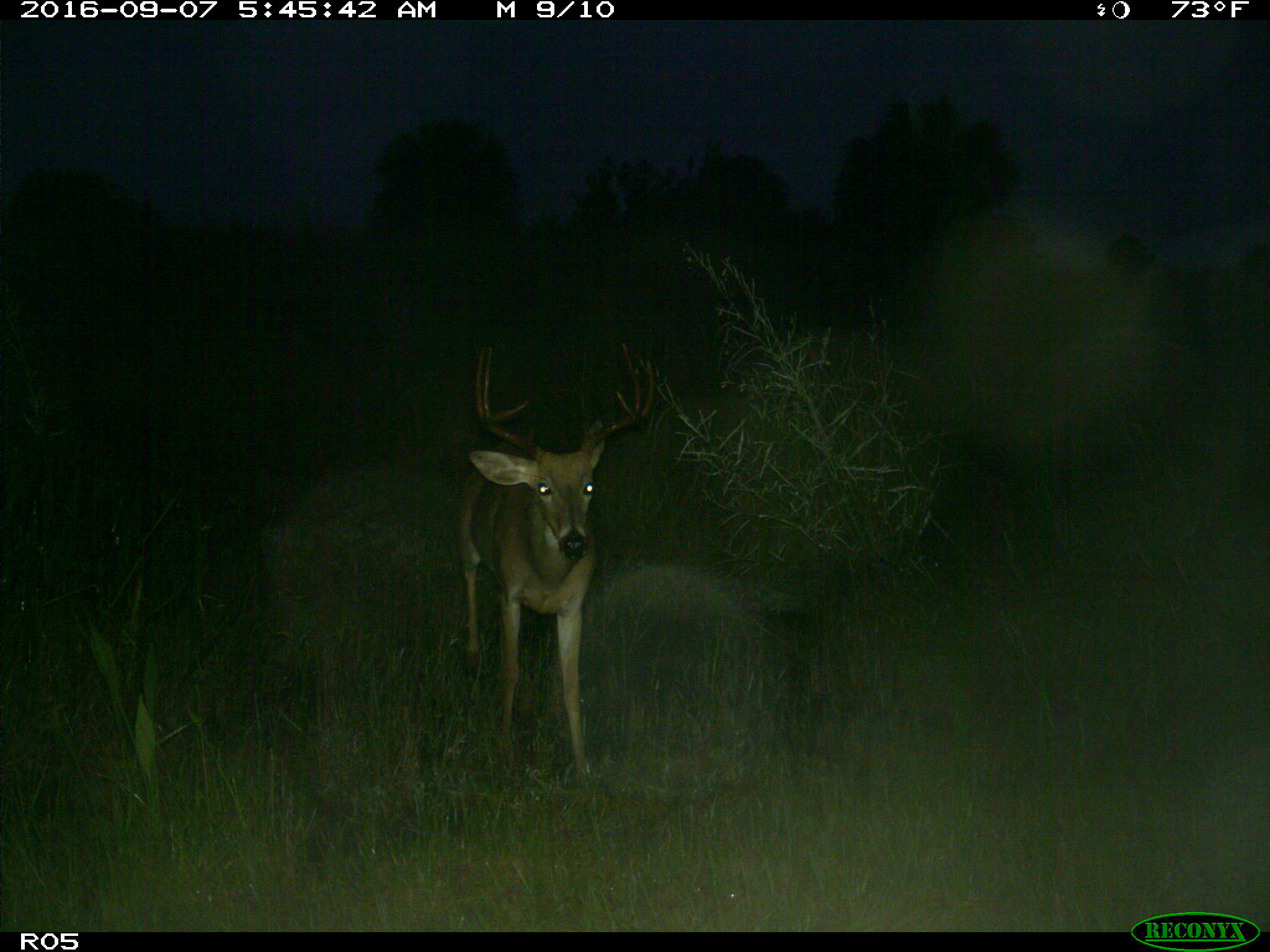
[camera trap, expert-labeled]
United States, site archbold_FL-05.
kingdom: Animalia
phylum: Chordata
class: Mammalia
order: Artiodactyla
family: Cervidae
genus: Odocoileus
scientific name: Odocoileus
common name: deer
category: unidentified deer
Unidentified deer (deer) (Odocoileus).